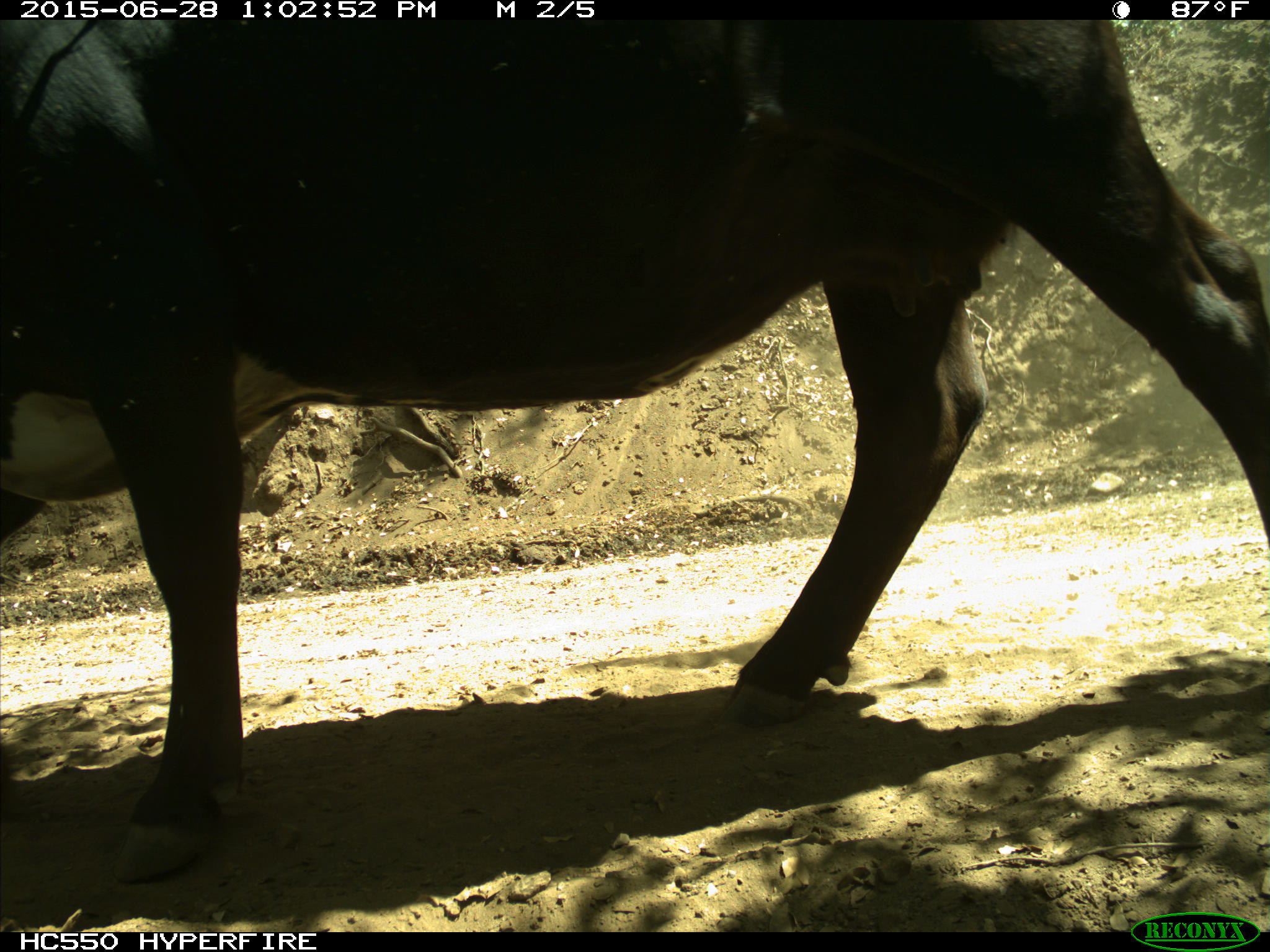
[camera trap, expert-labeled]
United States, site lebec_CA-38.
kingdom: Animalia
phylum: Chordata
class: Mammalia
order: Artiodactyla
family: Bovidae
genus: Bos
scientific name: Bos taurus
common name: domestic cow